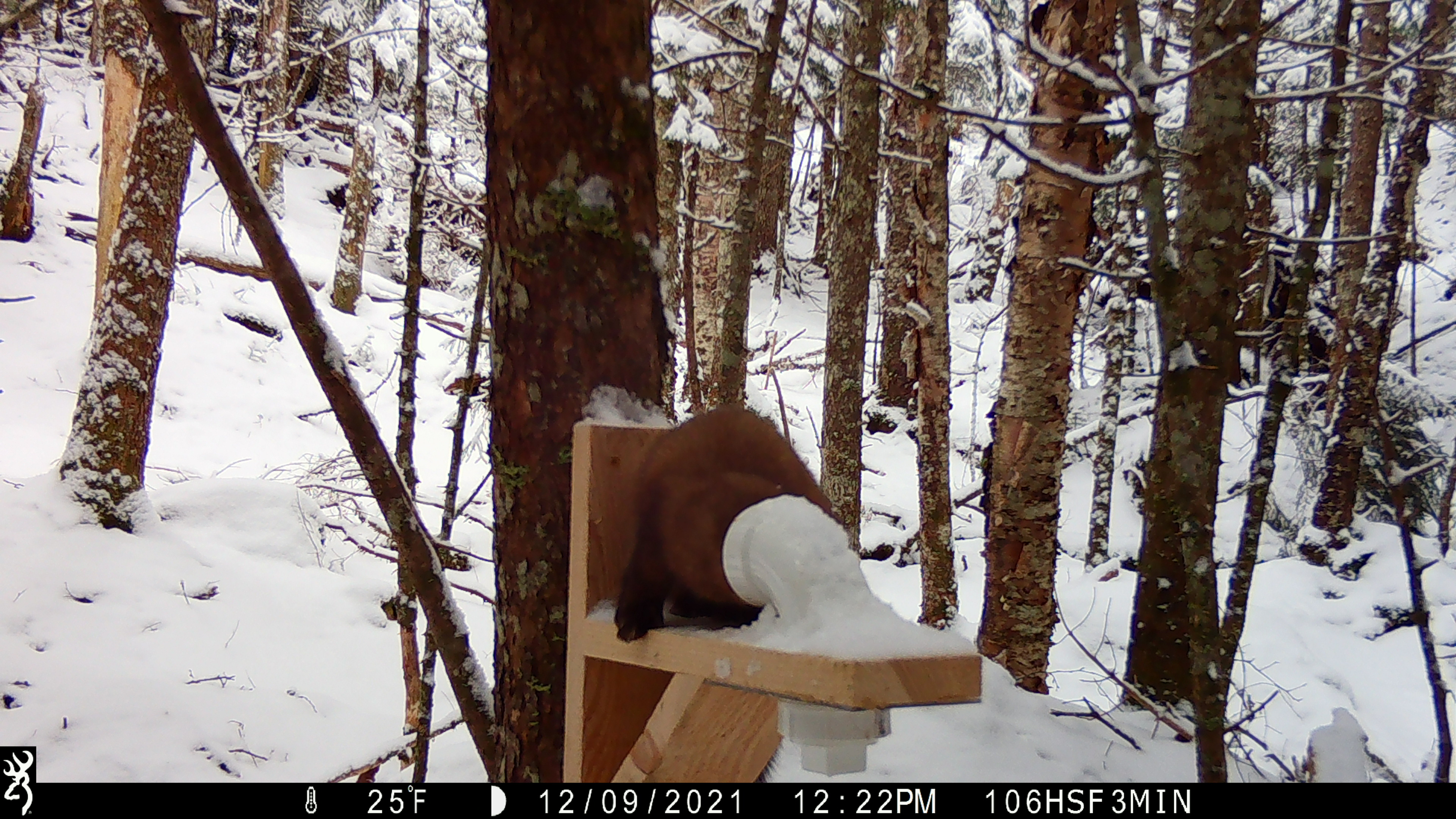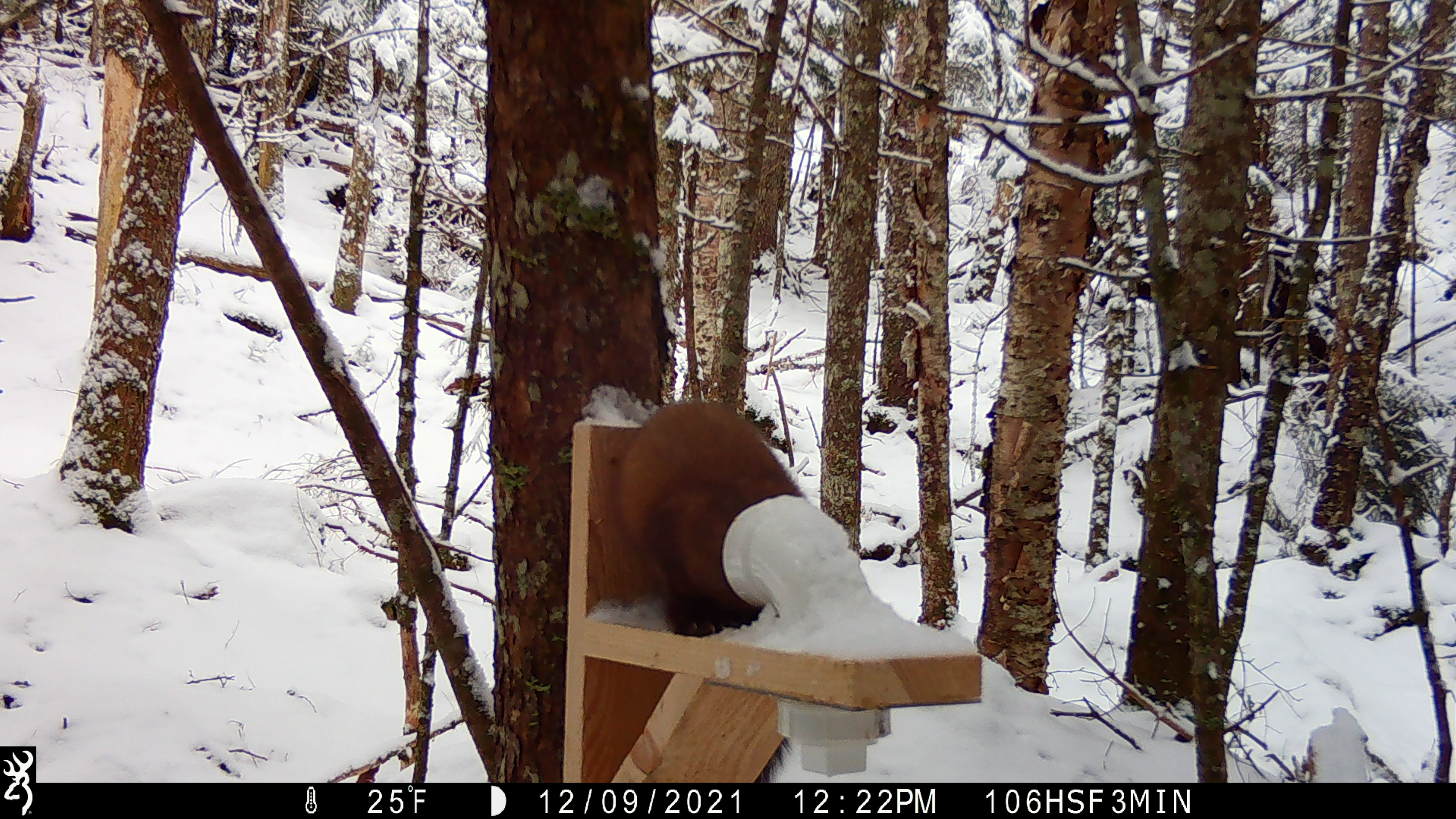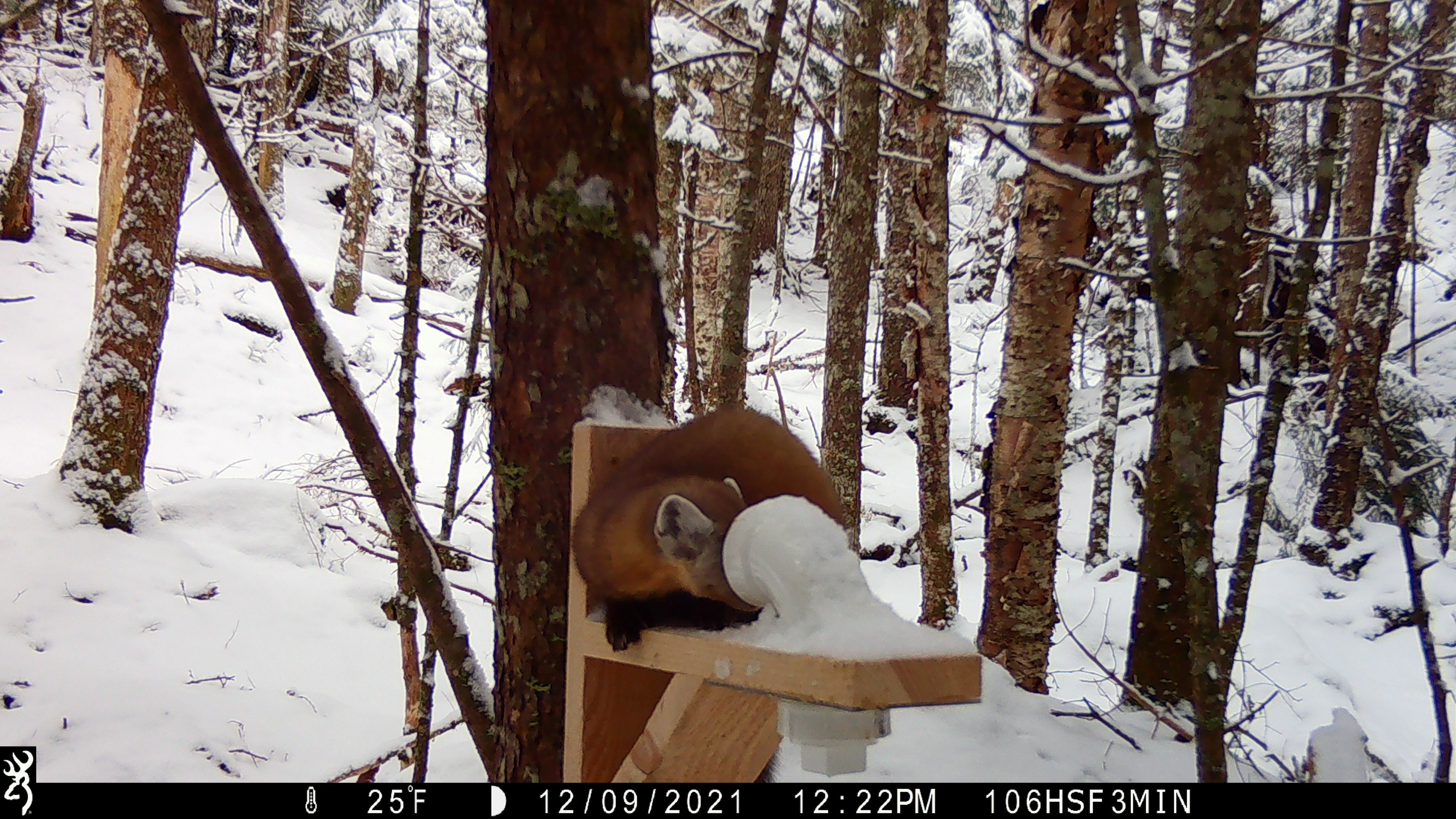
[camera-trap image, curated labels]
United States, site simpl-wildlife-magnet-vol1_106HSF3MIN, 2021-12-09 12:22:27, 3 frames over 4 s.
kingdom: Animalia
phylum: Chordata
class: Mammalia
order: Carnivora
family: Mustelidae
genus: Martes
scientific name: Martes americana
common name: american marten